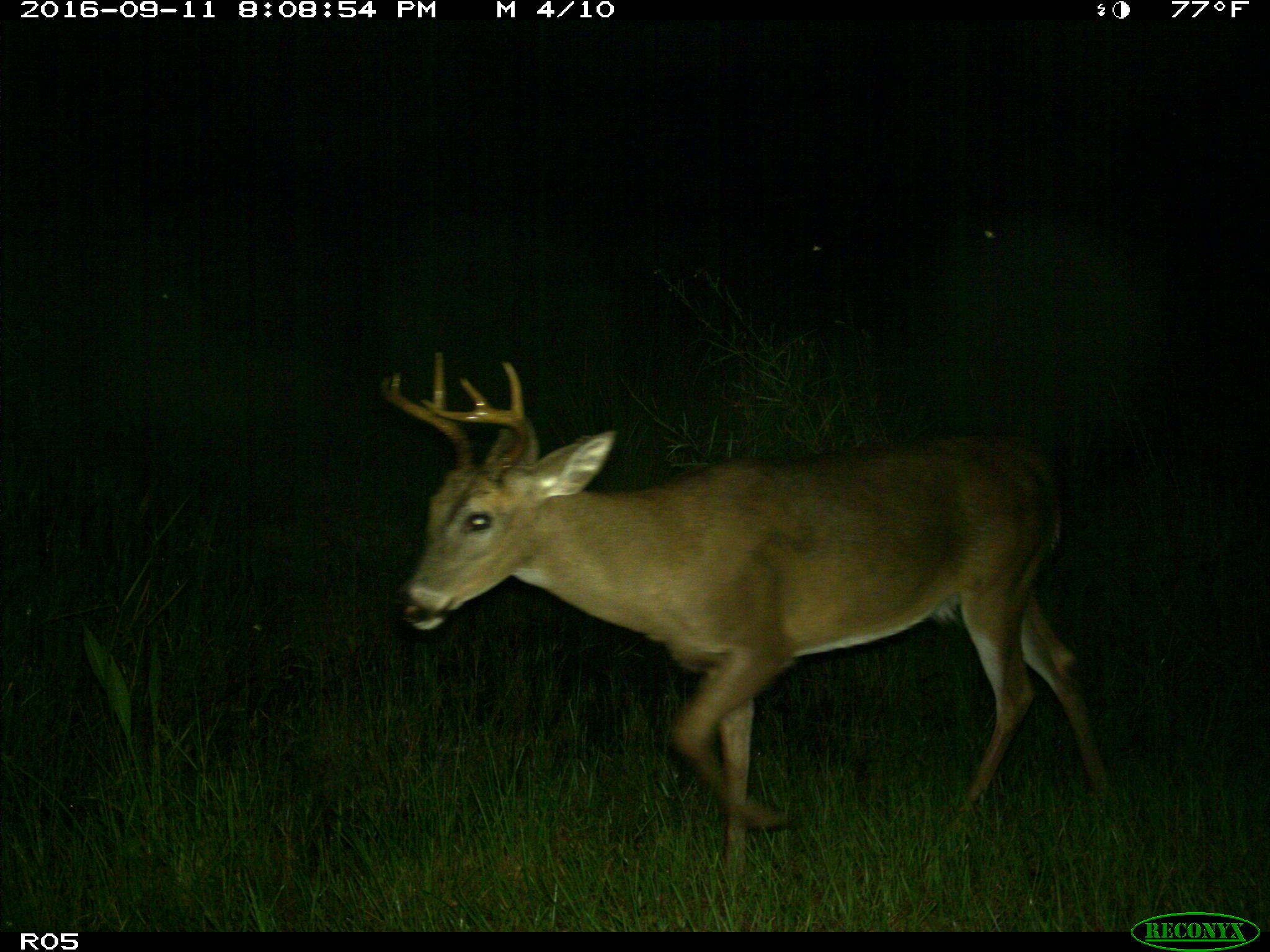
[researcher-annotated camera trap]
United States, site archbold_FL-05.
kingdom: Animalia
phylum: Chordata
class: Mammalia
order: Artiodactyla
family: Cervidae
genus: Odocoileus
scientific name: Odocoileus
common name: deer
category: unidentified deer